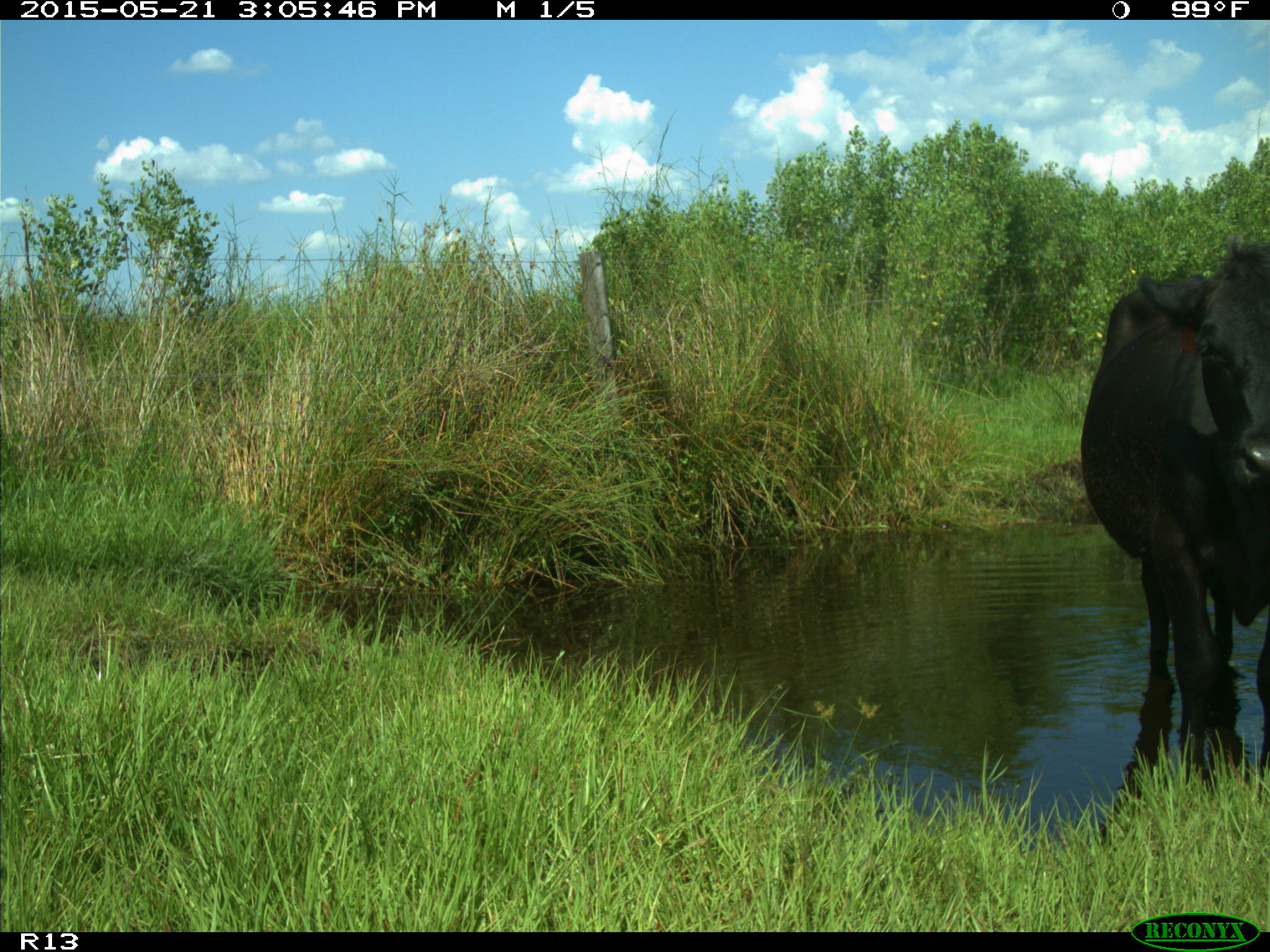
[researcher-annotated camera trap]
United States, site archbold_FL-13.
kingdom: Animalia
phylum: Chordata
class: Mammalia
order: Artiodactyla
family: Bovidae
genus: Bos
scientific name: Bos taurus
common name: domestic cow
Bos taurus (domestic cow).